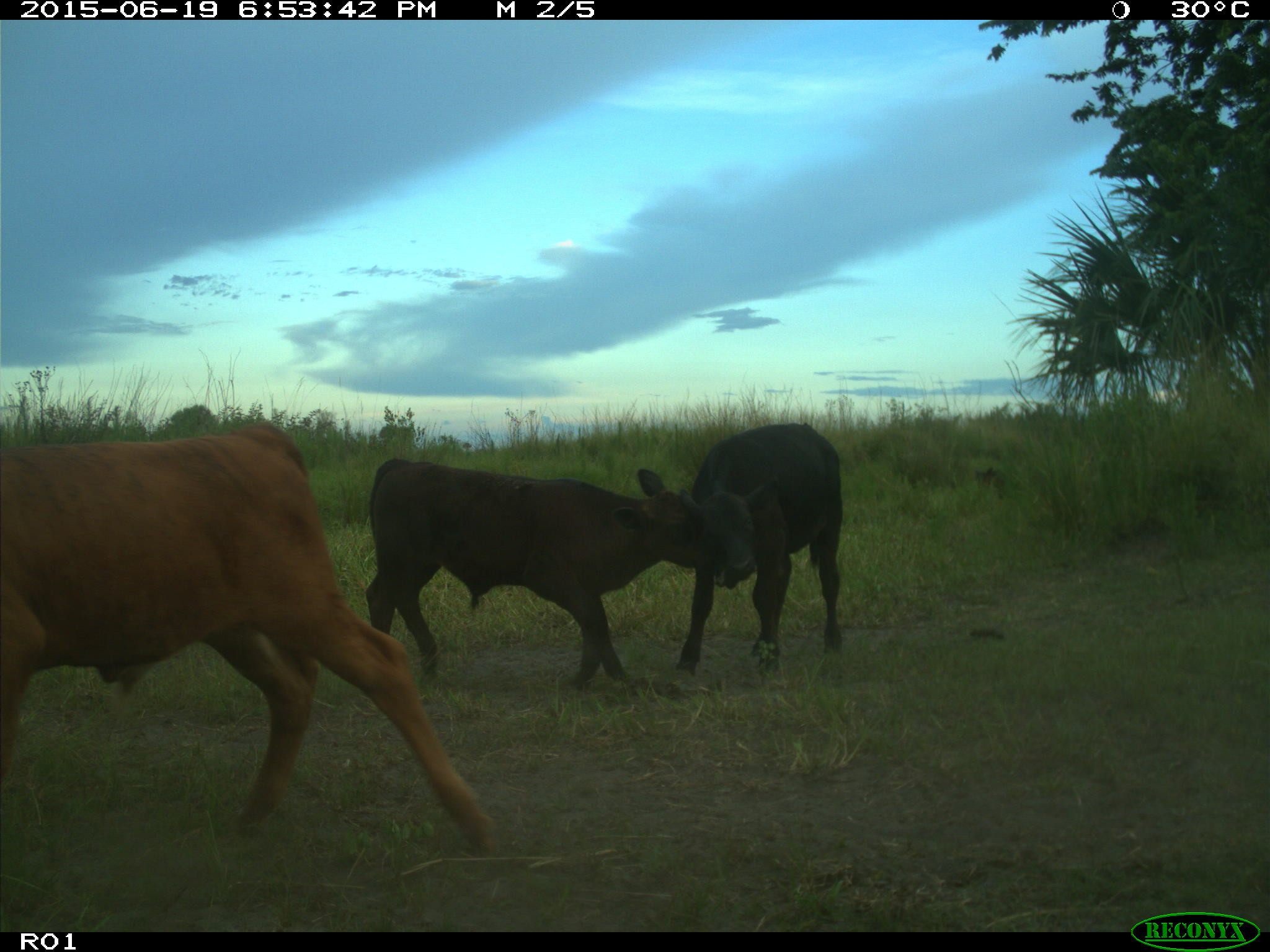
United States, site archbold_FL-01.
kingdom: Animalia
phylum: Chordata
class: Mammalia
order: Artiodactyla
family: Bovidae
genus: Bos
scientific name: Bos taurus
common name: domestic cow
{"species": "Bos taurus (domestic cow)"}